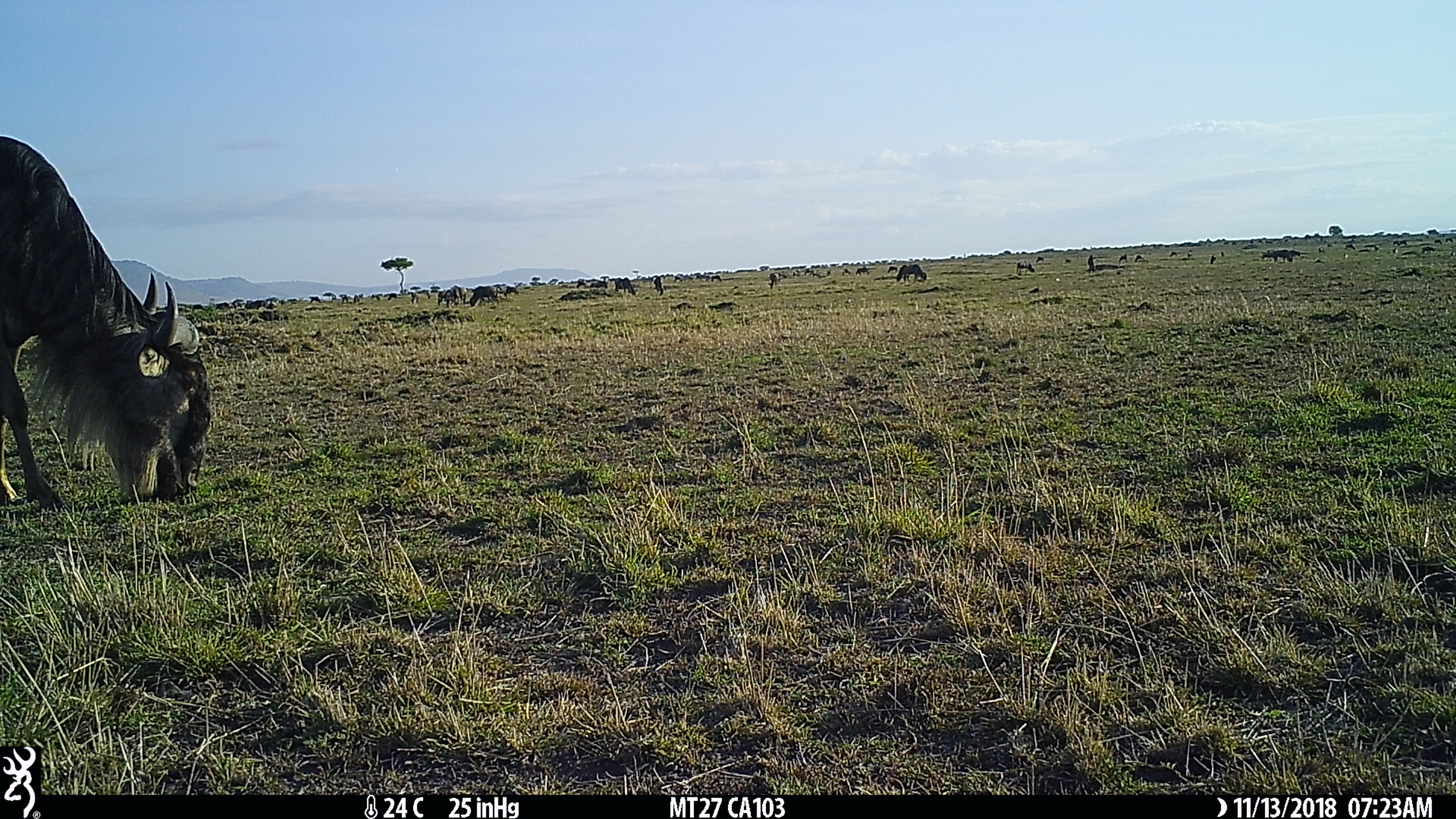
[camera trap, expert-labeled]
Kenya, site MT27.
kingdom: Animalia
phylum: Chordata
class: Mammalia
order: Artiodactyla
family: Bovidae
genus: Connochaetes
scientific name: Connochaetes taurinus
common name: blue wildebeest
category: wildebeest